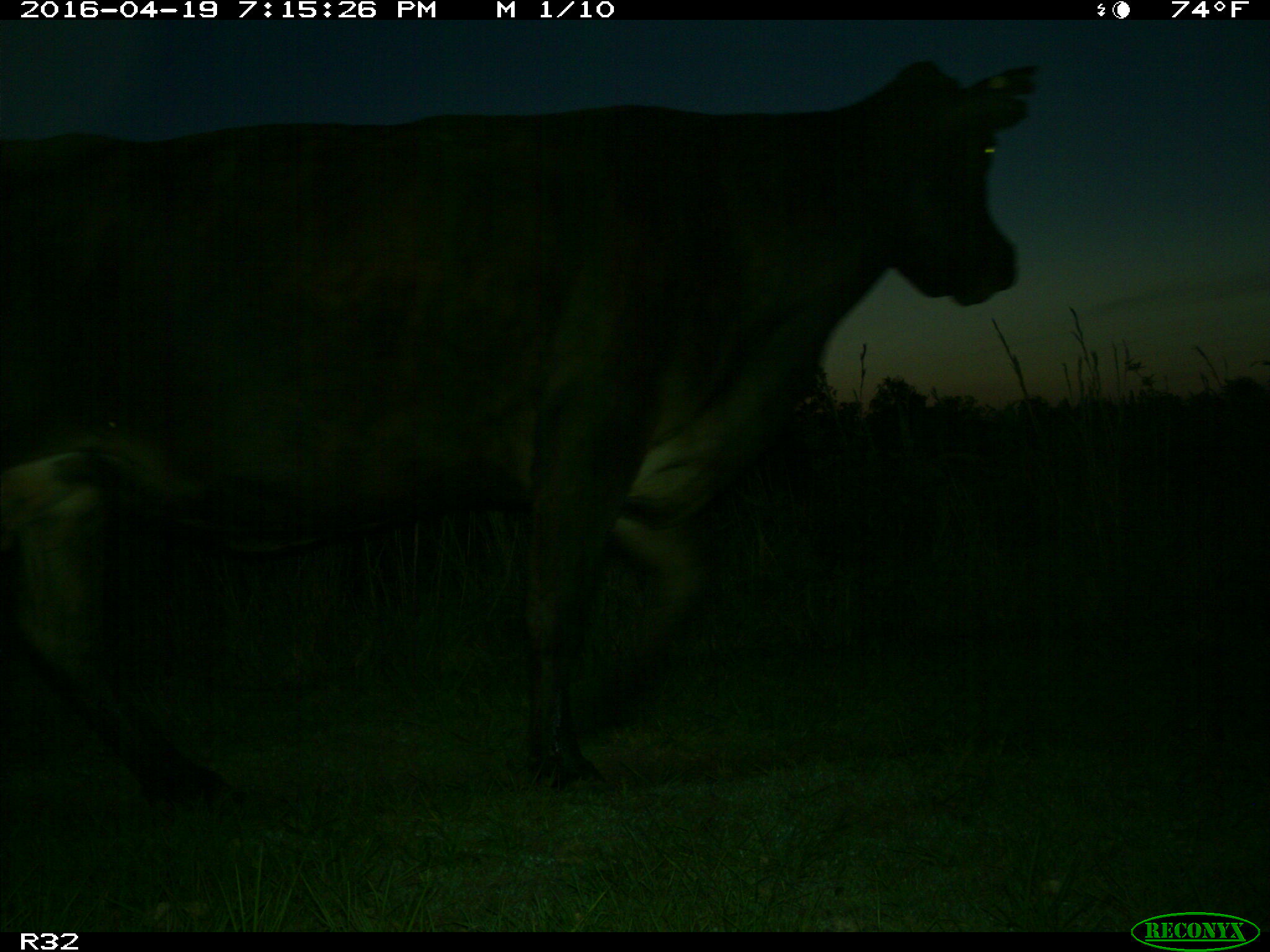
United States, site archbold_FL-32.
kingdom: Animalia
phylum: Chordata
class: Mammalia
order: Artiodactyla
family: Bovidae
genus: Bos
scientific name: Bos taurus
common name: domestic cow